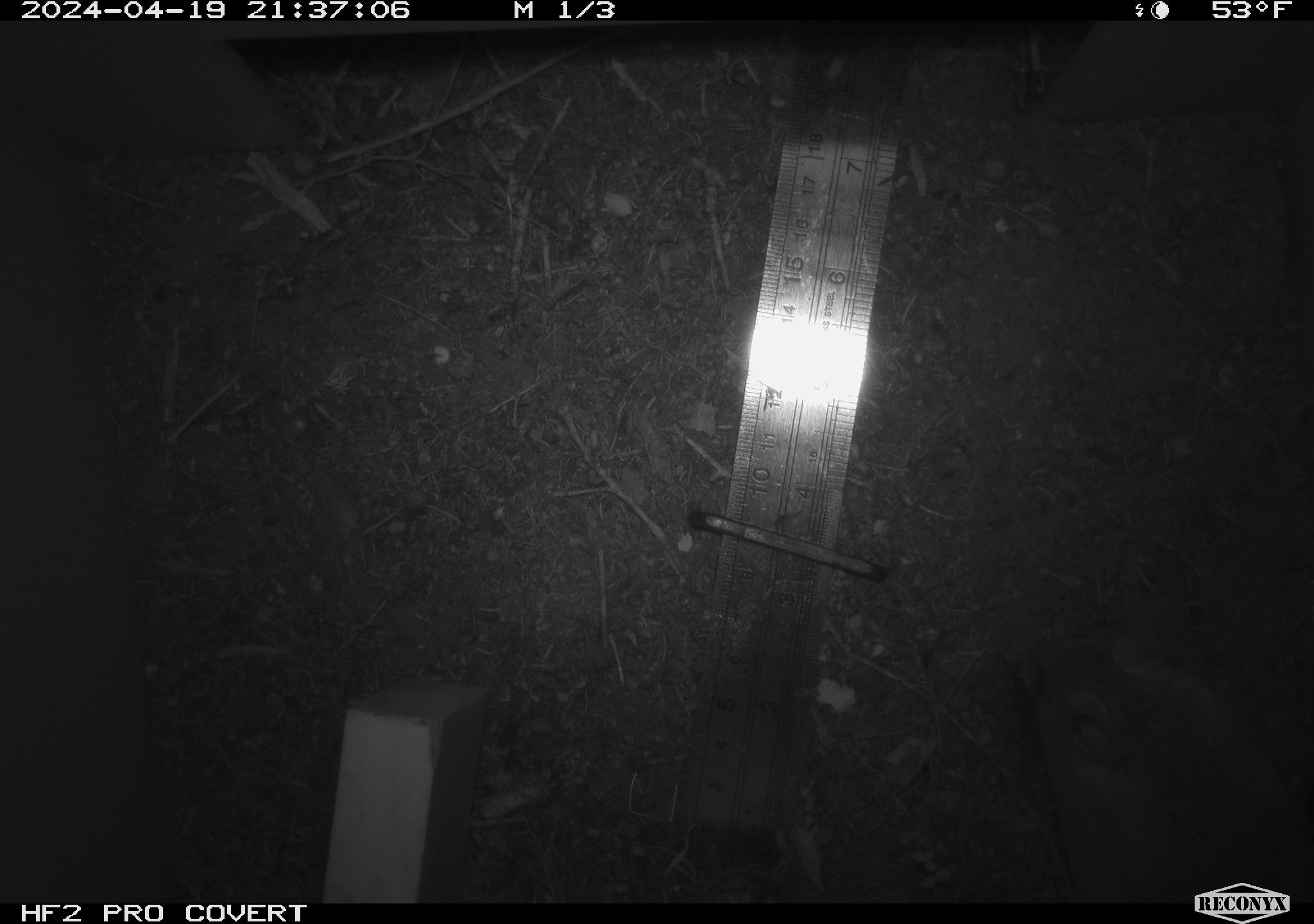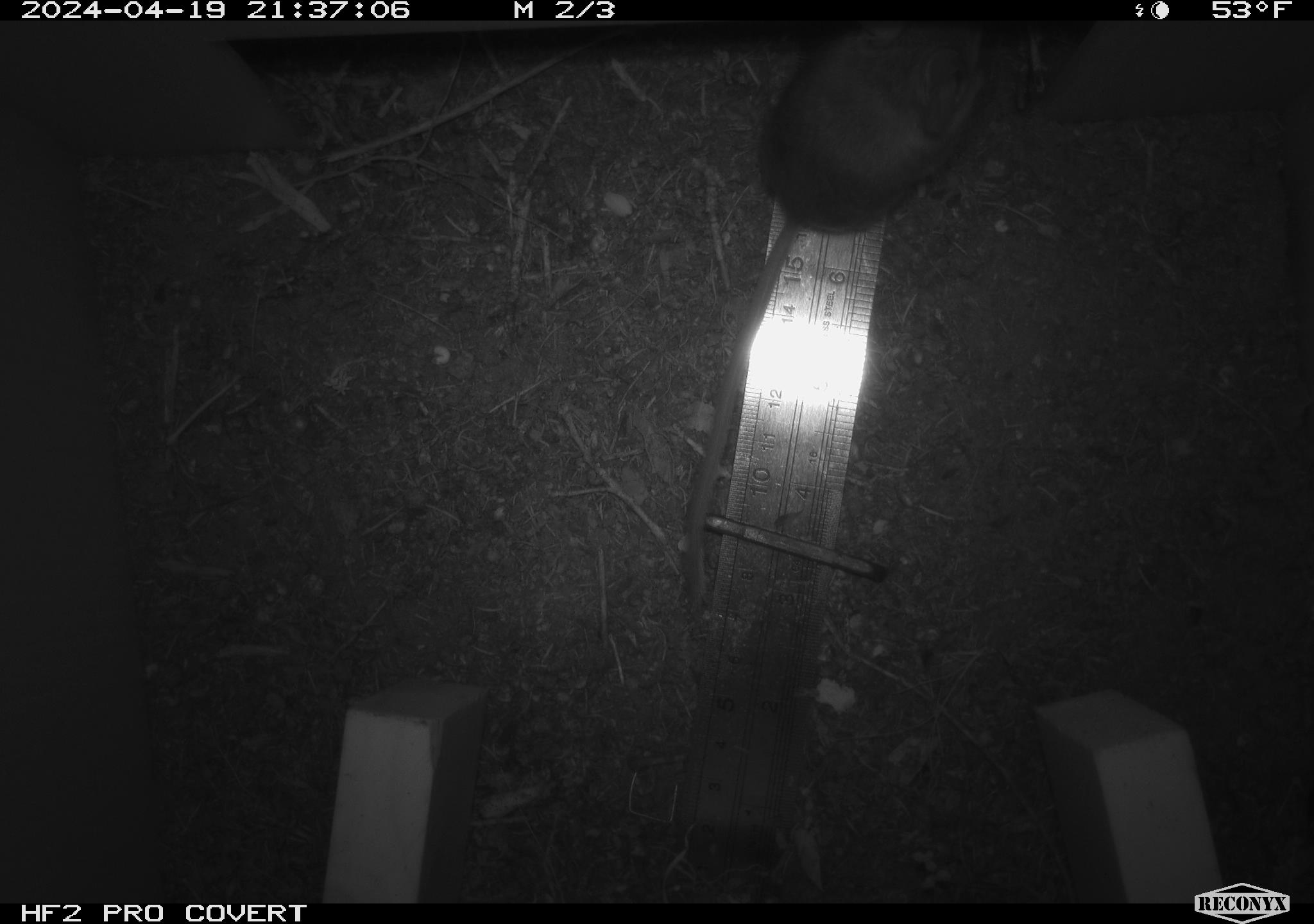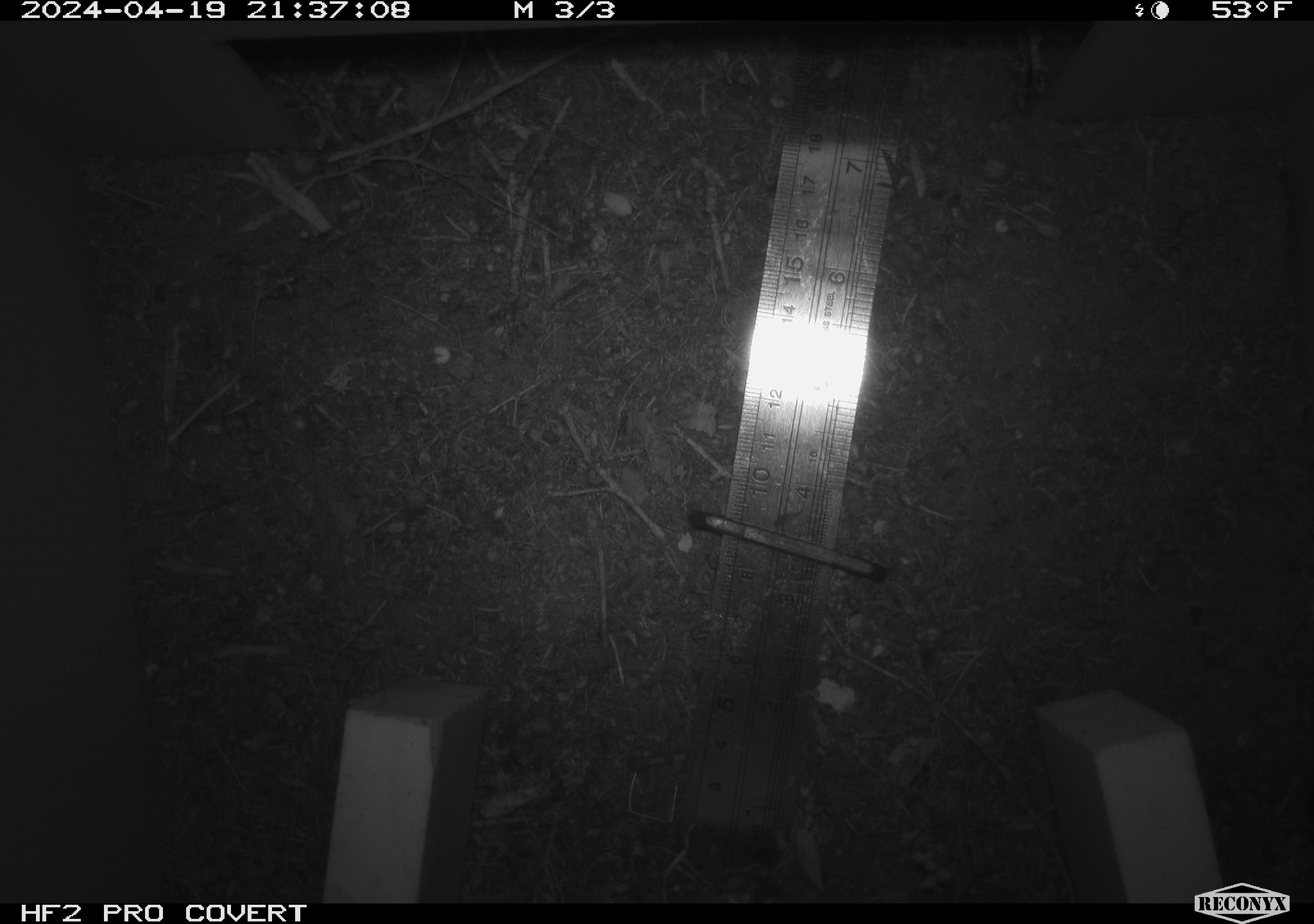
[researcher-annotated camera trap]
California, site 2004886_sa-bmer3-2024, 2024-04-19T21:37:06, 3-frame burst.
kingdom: Animalia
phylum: Chordata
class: Mammalia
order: Rodentia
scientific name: Rodentia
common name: mouse species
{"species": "mouse species (Rodentia)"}